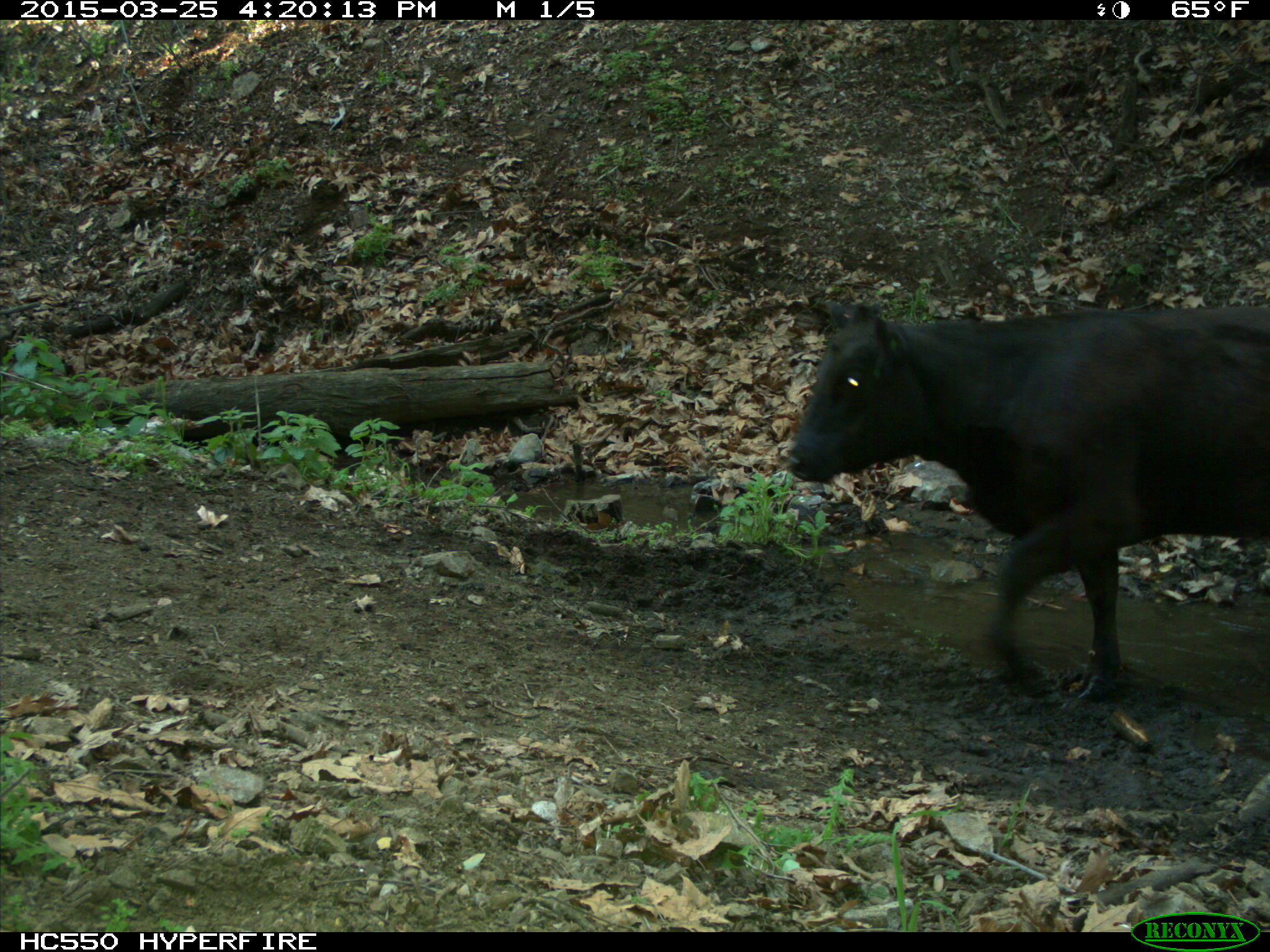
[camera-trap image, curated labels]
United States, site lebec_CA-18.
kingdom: Animalia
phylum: Chordata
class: Mammalia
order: Artiodactyla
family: Bovidae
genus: Bos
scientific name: Bos taurus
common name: domestic cow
Bos taurus (domestic cow).